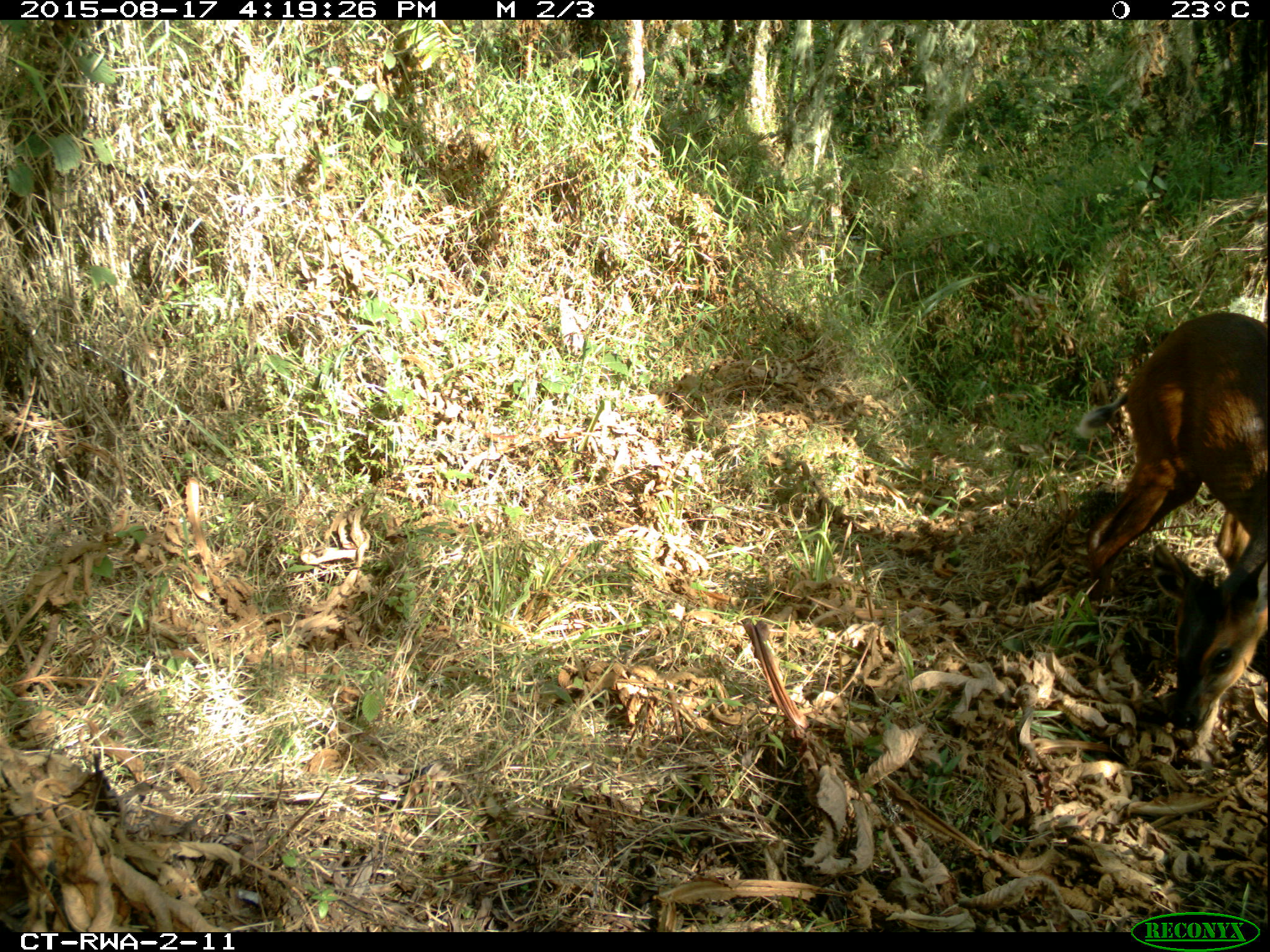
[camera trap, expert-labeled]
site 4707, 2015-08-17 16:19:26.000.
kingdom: Animalia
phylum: Chordata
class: Mammalia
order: Artiodactyla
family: Bovidae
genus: Cephalophus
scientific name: Cephalophus nigrifrons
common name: black-fronted duiker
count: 1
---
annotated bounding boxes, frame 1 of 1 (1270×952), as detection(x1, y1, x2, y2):
cephalophus nigrifrons: detection(1076, 310, 1268, 731)